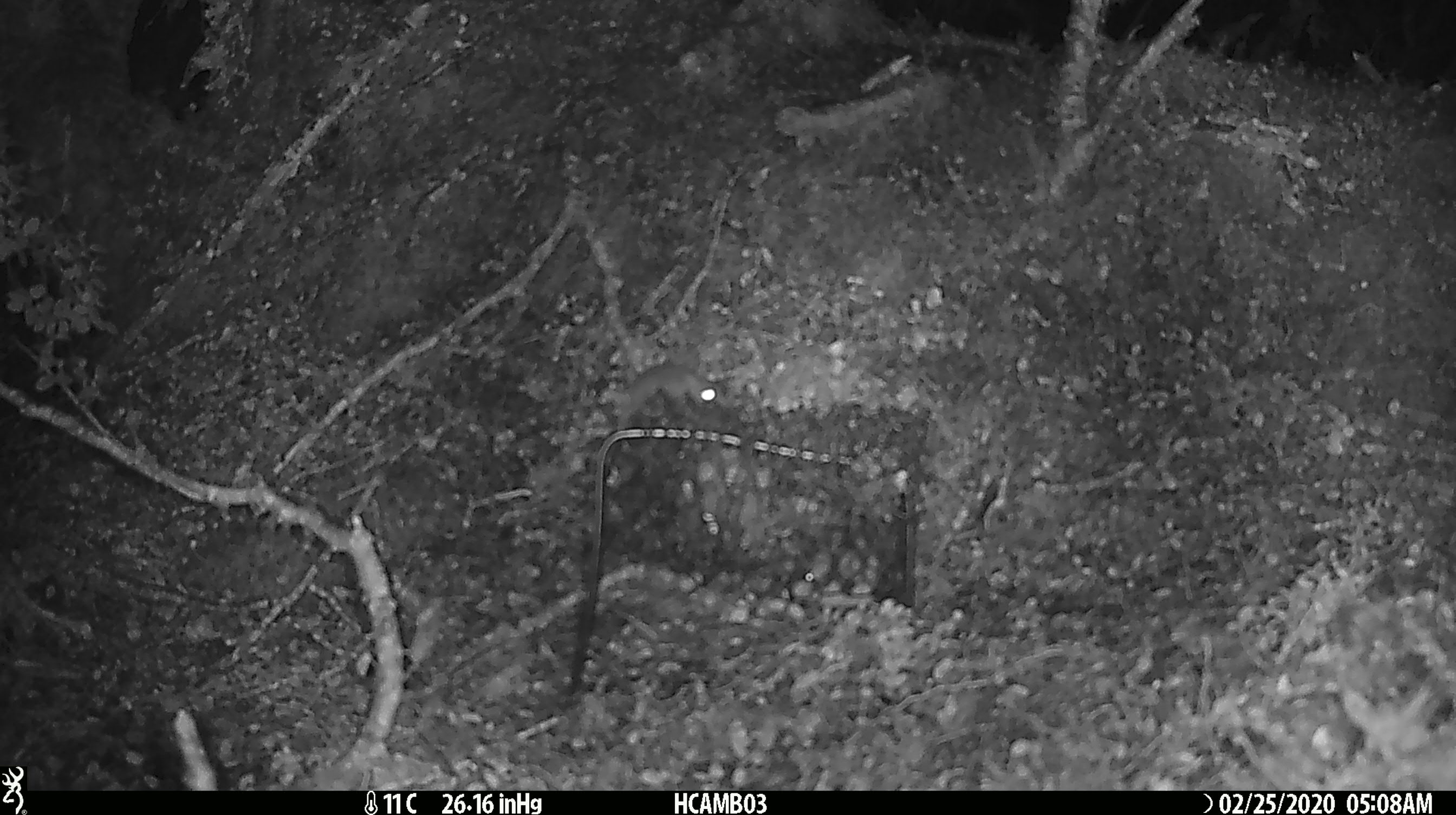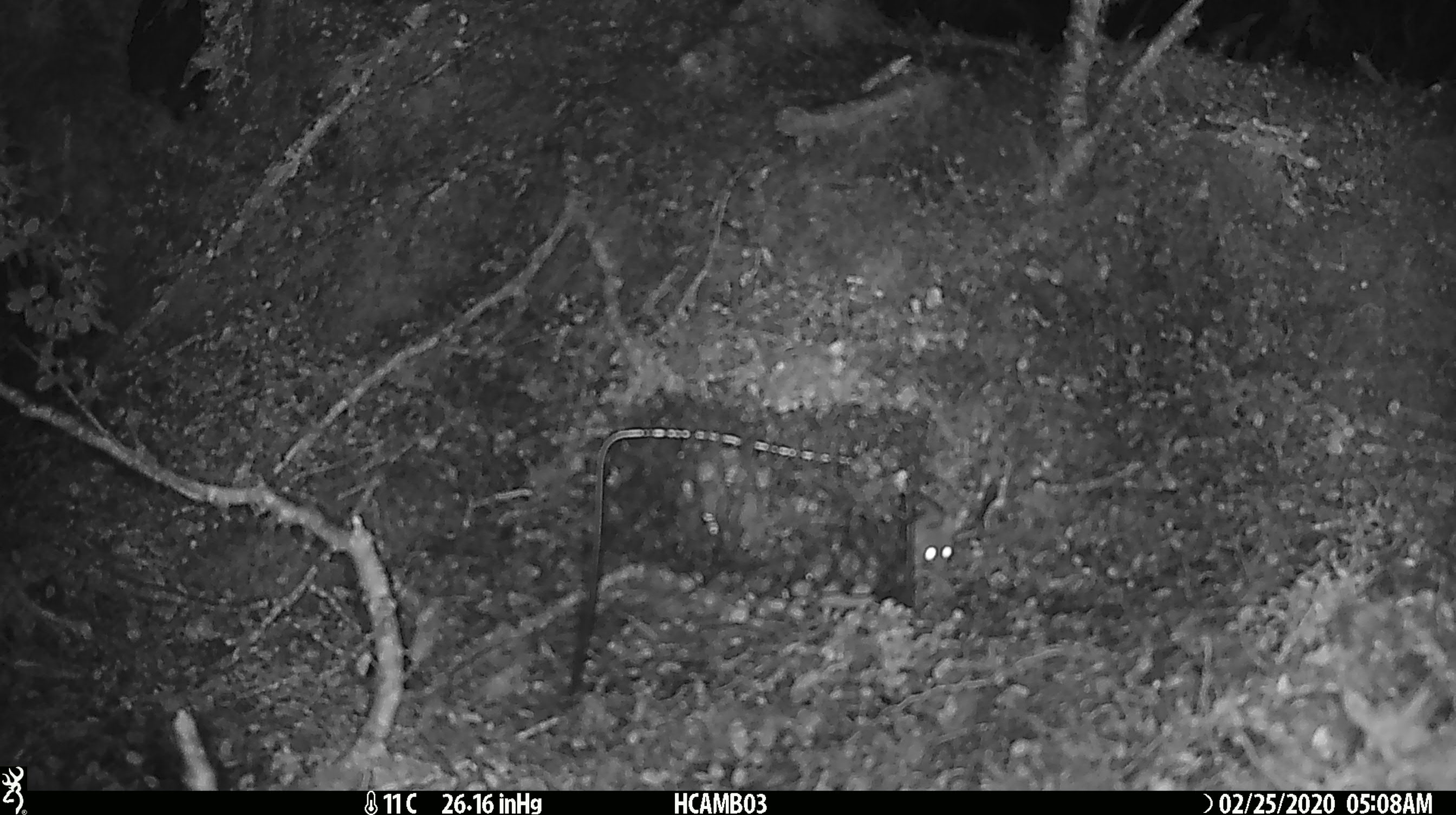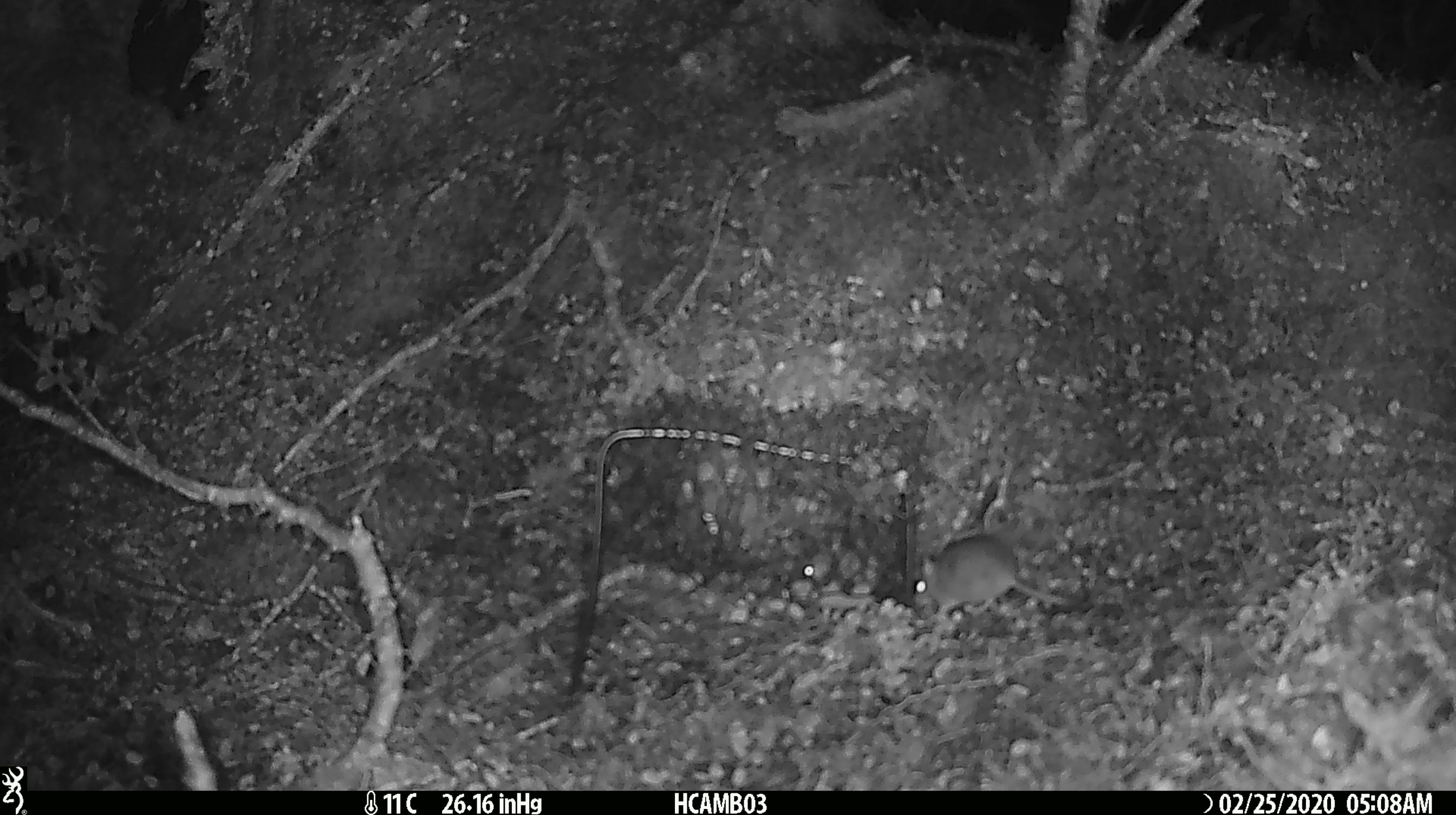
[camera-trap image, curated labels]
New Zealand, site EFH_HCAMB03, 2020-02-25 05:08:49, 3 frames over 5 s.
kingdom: Animalia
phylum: Chordata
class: Mammalia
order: Rodentia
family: Muridae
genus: Mus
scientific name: Mus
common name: mouse